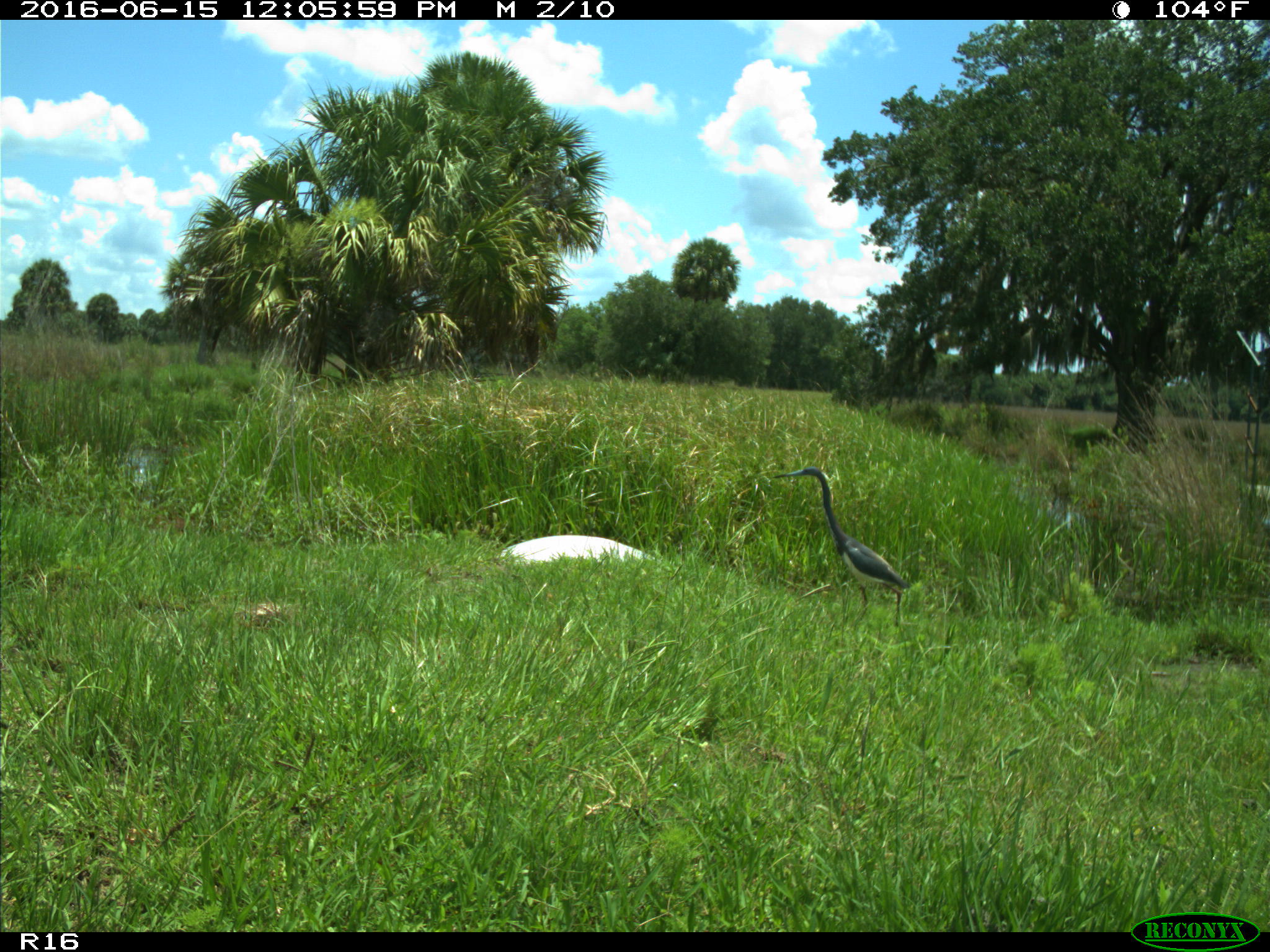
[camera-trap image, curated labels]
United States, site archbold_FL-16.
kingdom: Animalia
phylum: Chordata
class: Aves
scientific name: Aves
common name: birds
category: unidentified bird